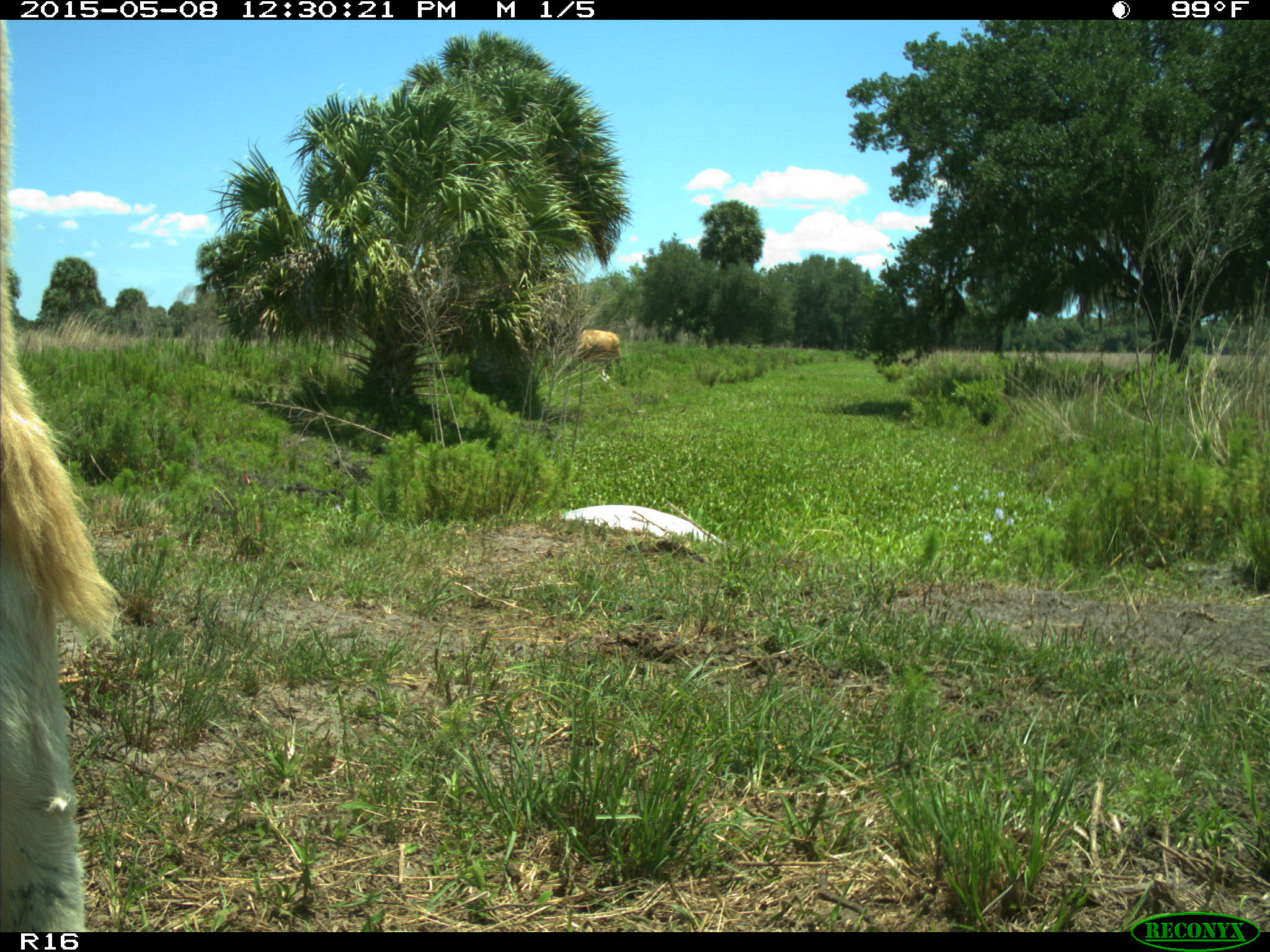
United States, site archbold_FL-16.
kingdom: Animalia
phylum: Chordata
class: Mammalia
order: Artiodactyla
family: Bovidae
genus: Bos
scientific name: Bos taurus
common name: domestic cow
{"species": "Bos taurus (domestic cow)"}